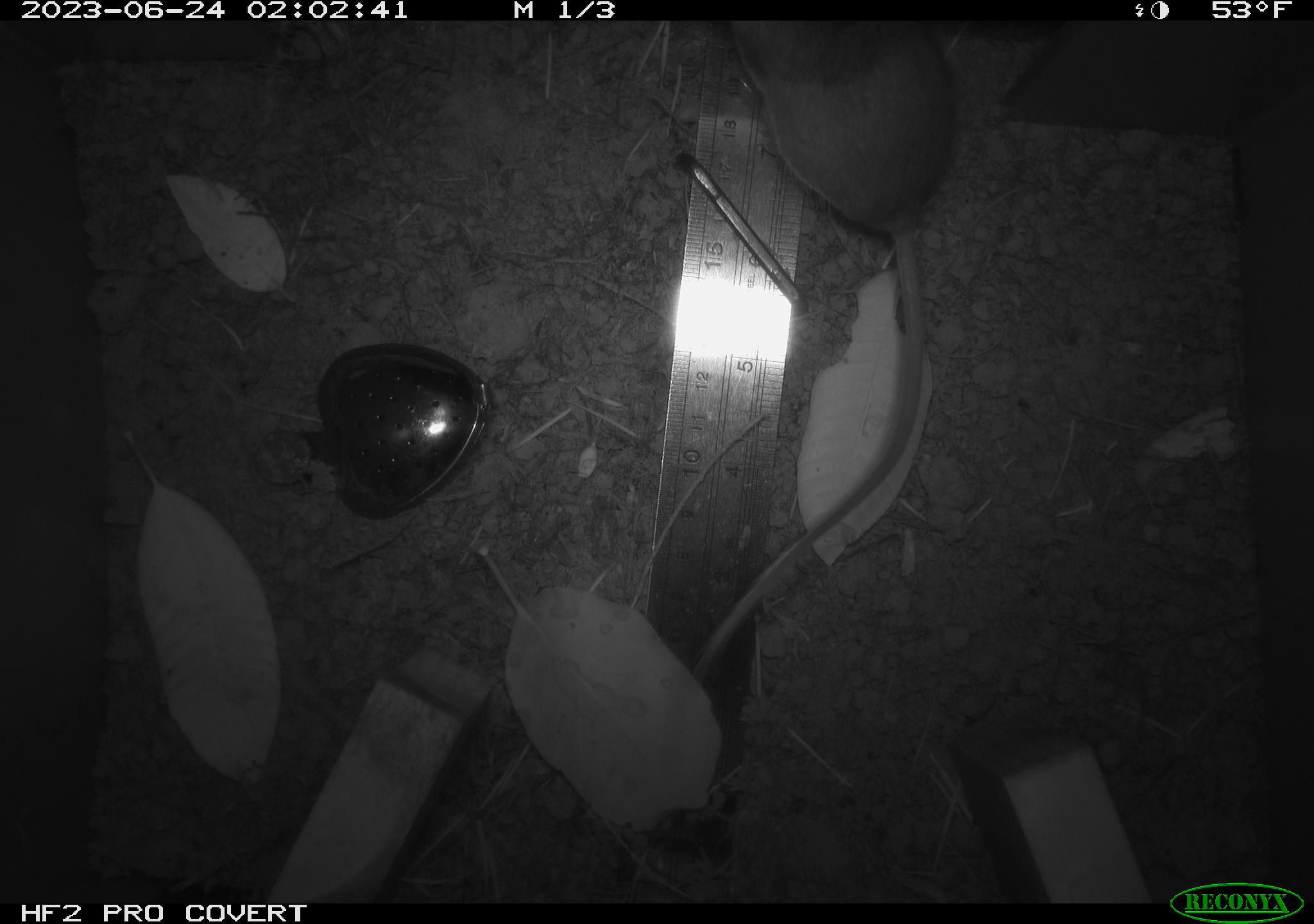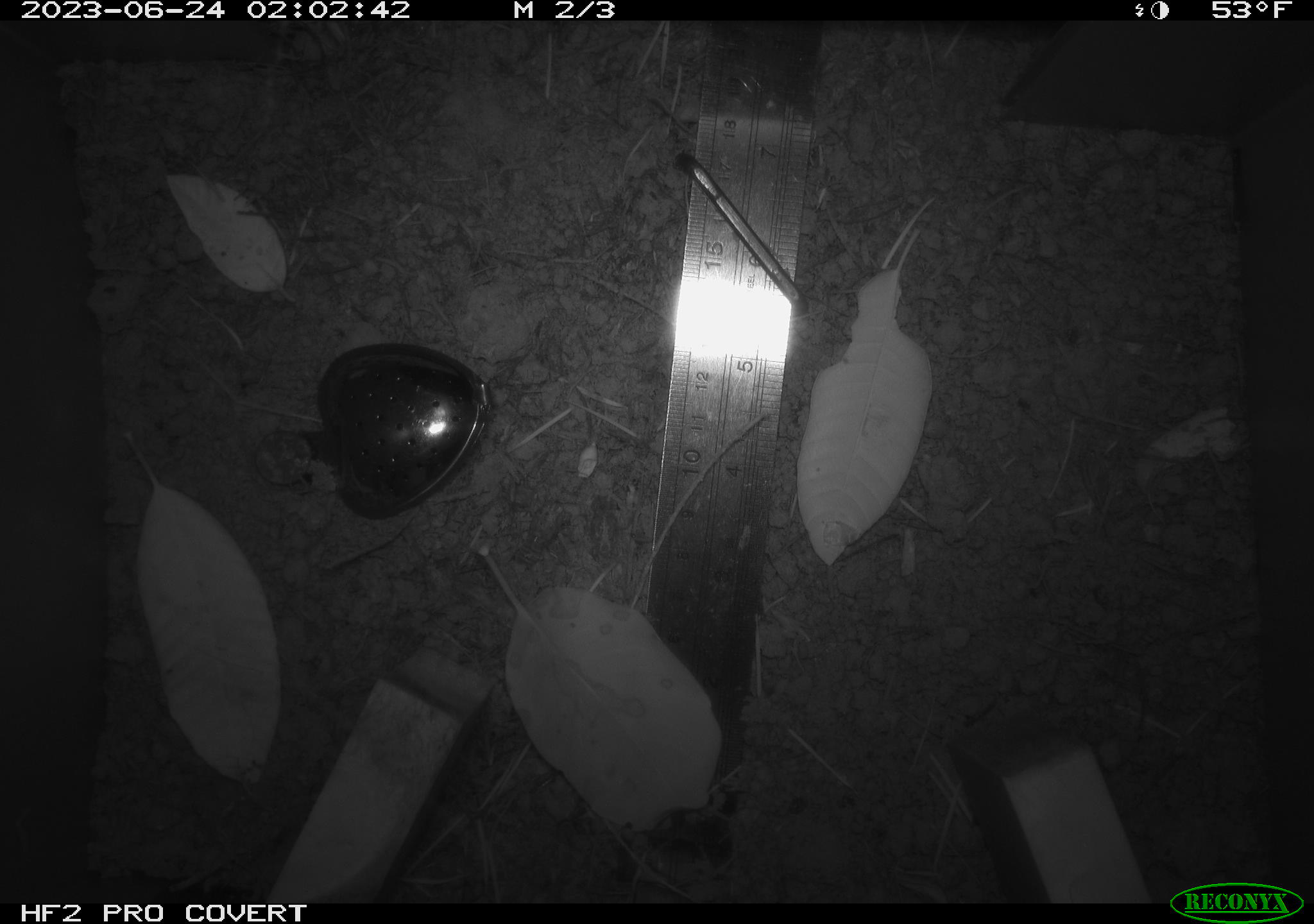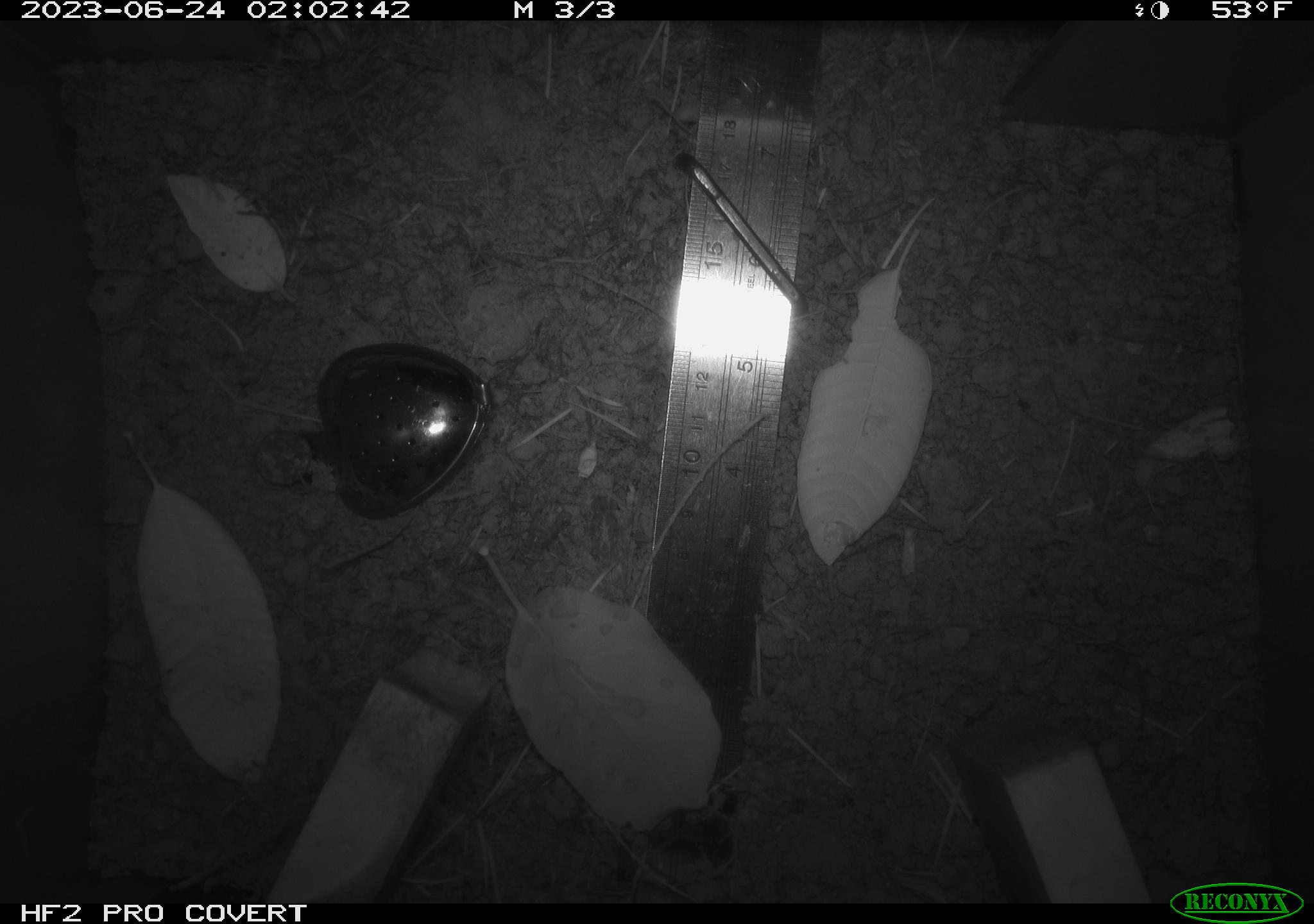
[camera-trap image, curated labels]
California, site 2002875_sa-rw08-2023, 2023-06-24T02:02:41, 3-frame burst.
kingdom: Animalia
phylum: Chordata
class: Mammalia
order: Rodentia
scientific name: Rodentia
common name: mouse species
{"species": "mouse species (Rodentia)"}